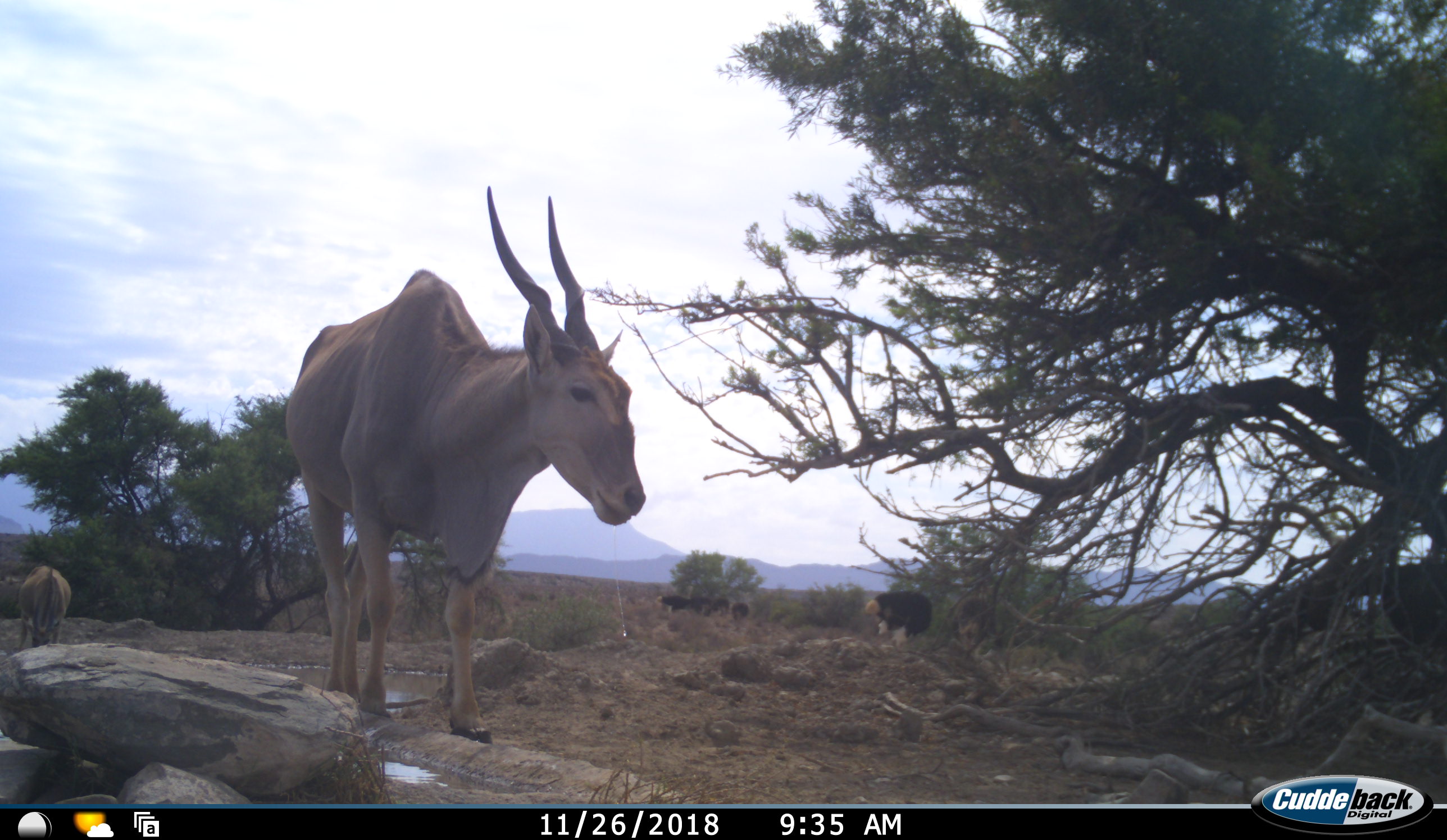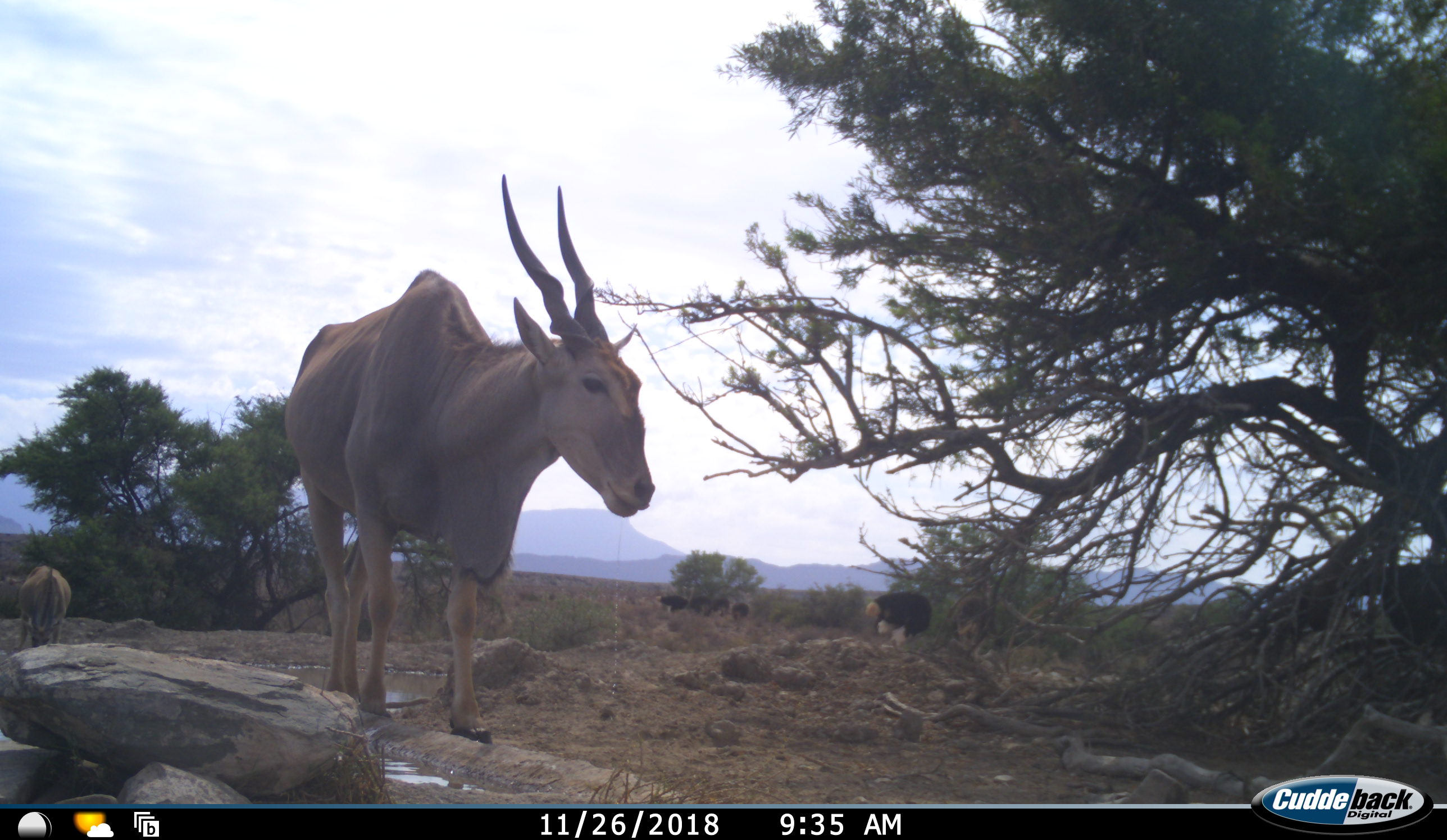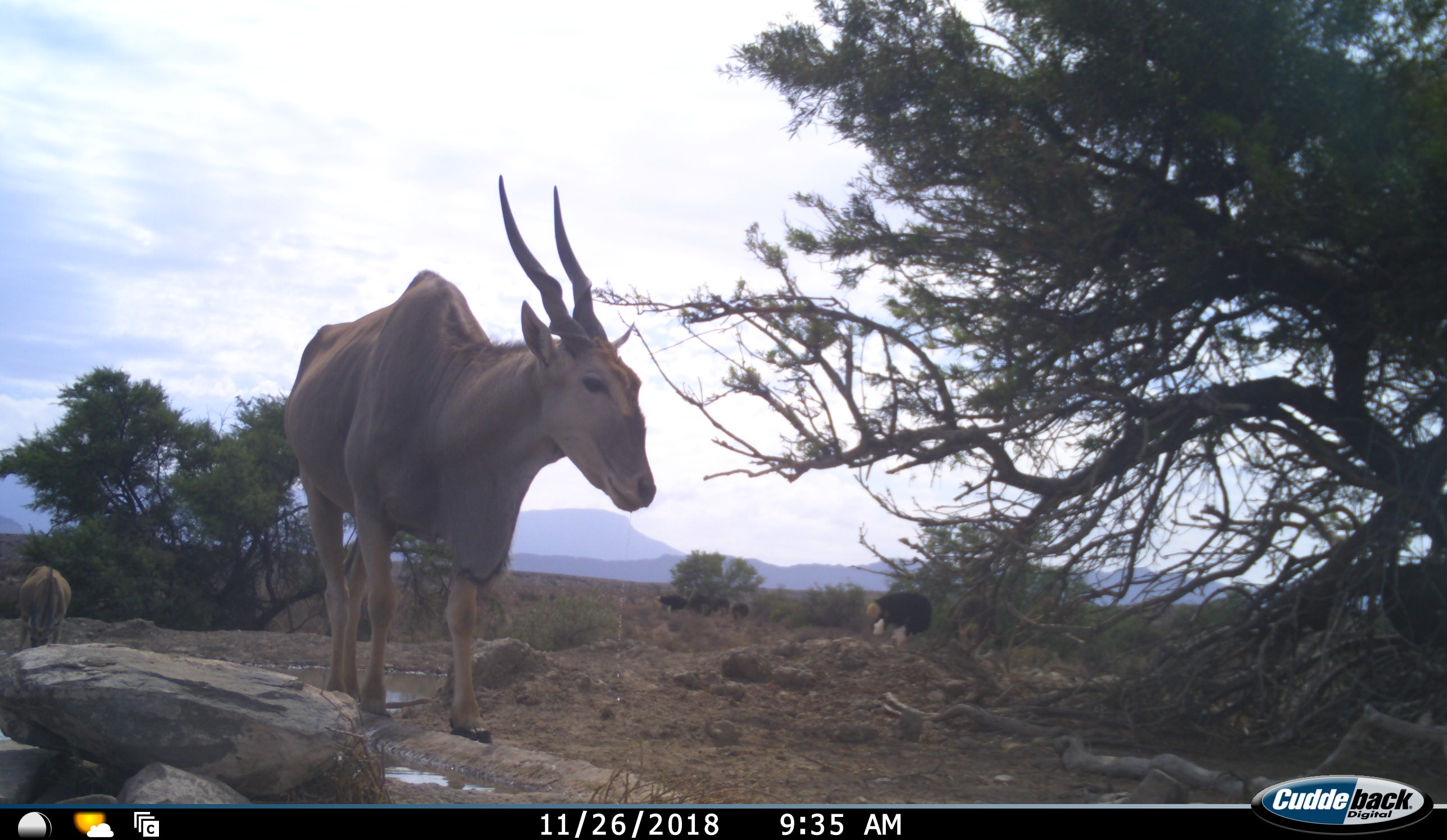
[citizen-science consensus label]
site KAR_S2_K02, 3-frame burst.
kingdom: Animalia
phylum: Chordata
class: Mammalia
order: Artiodactyla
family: Bovidae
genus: Tragelaphus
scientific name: Tragelaphus oryx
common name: eland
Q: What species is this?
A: Eland (Tragelaphus oryx).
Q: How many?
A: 2.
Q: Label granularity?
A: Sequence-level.